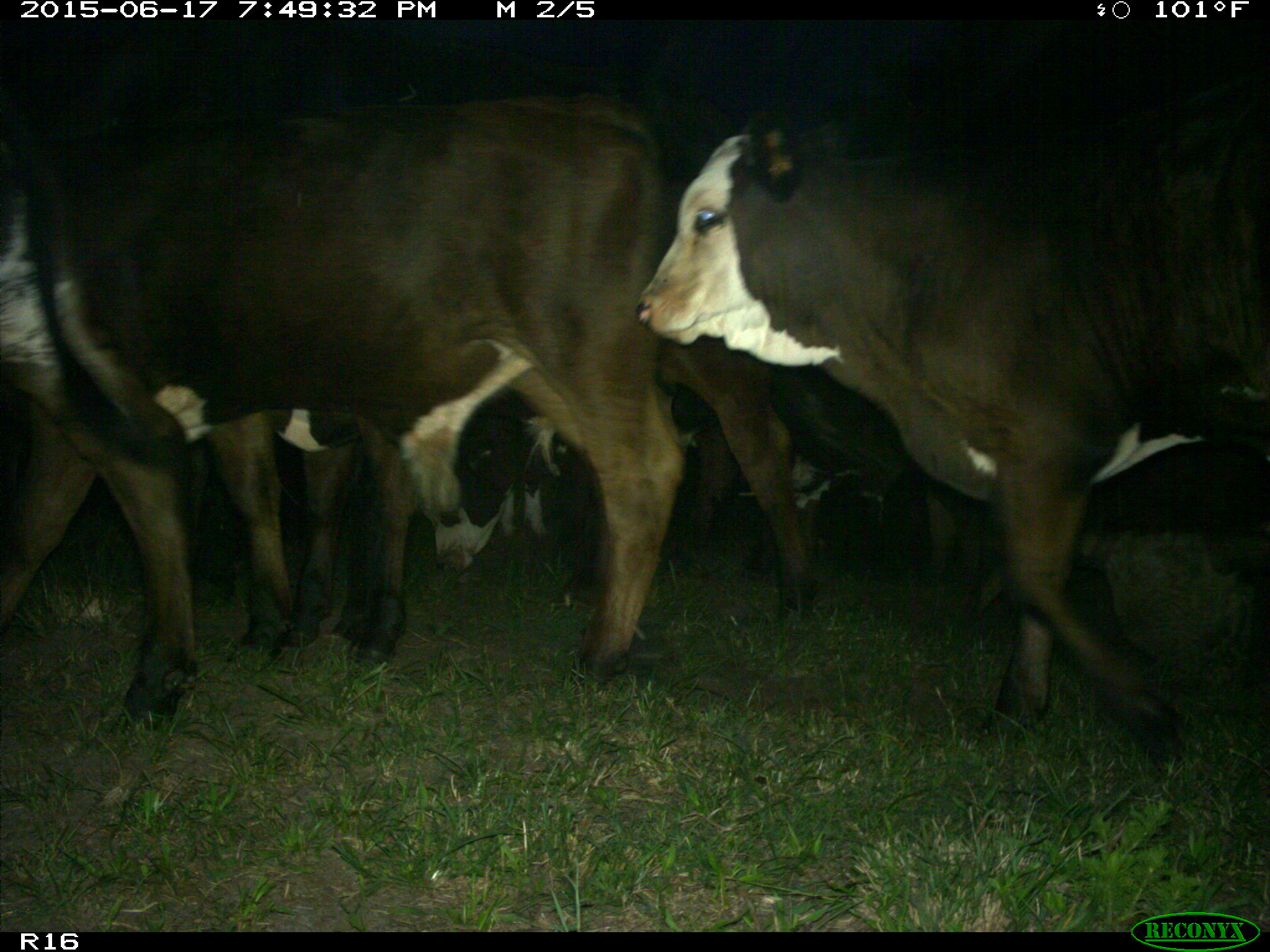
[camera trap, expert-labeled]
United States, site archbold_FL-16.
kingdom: Animalia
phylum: Chordata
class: Mammalia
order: Artiodactyla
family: Bovidae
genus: Bos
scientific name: Bos taurus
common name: domestic cow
Bos taurus (domestic cow).